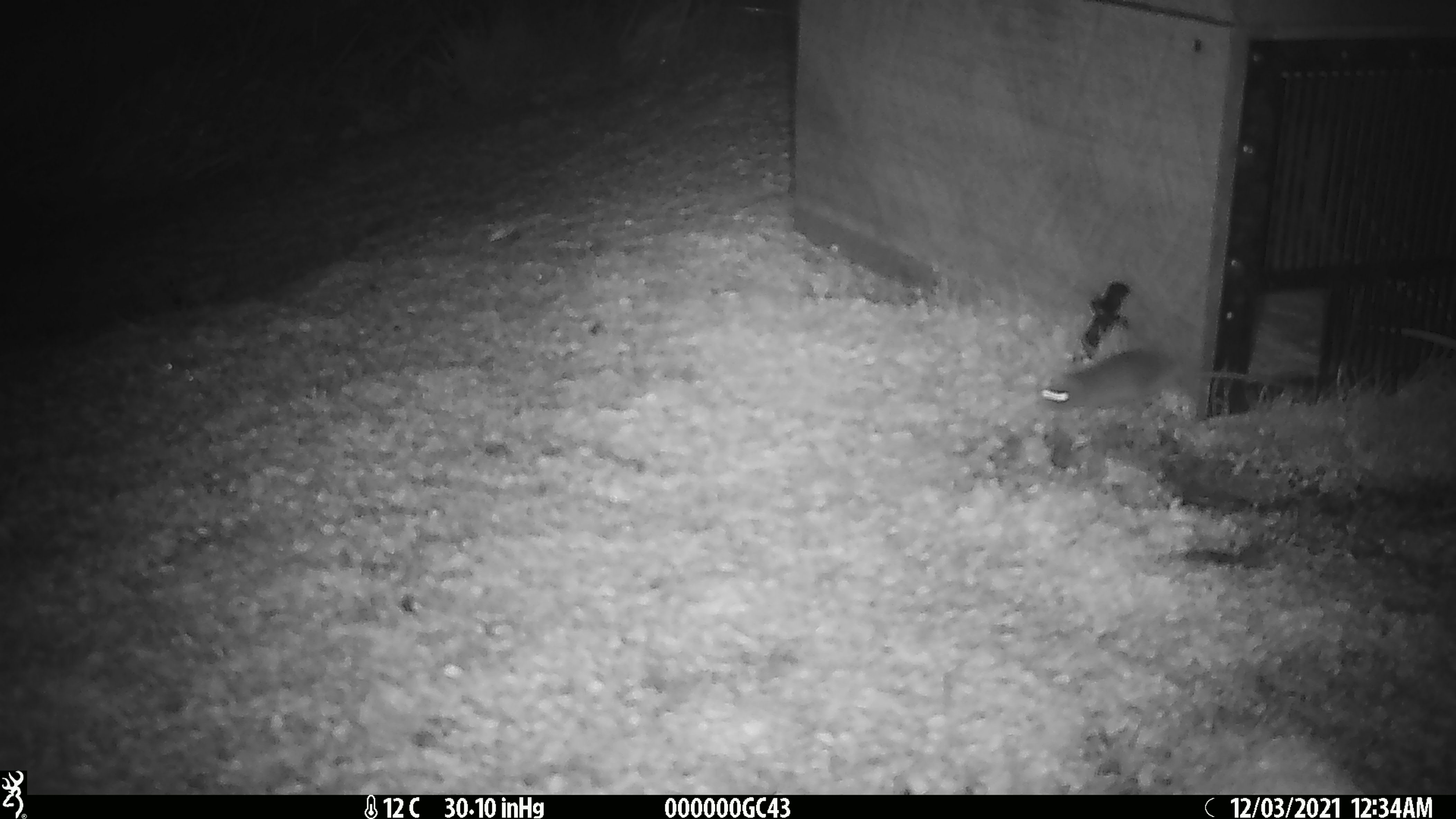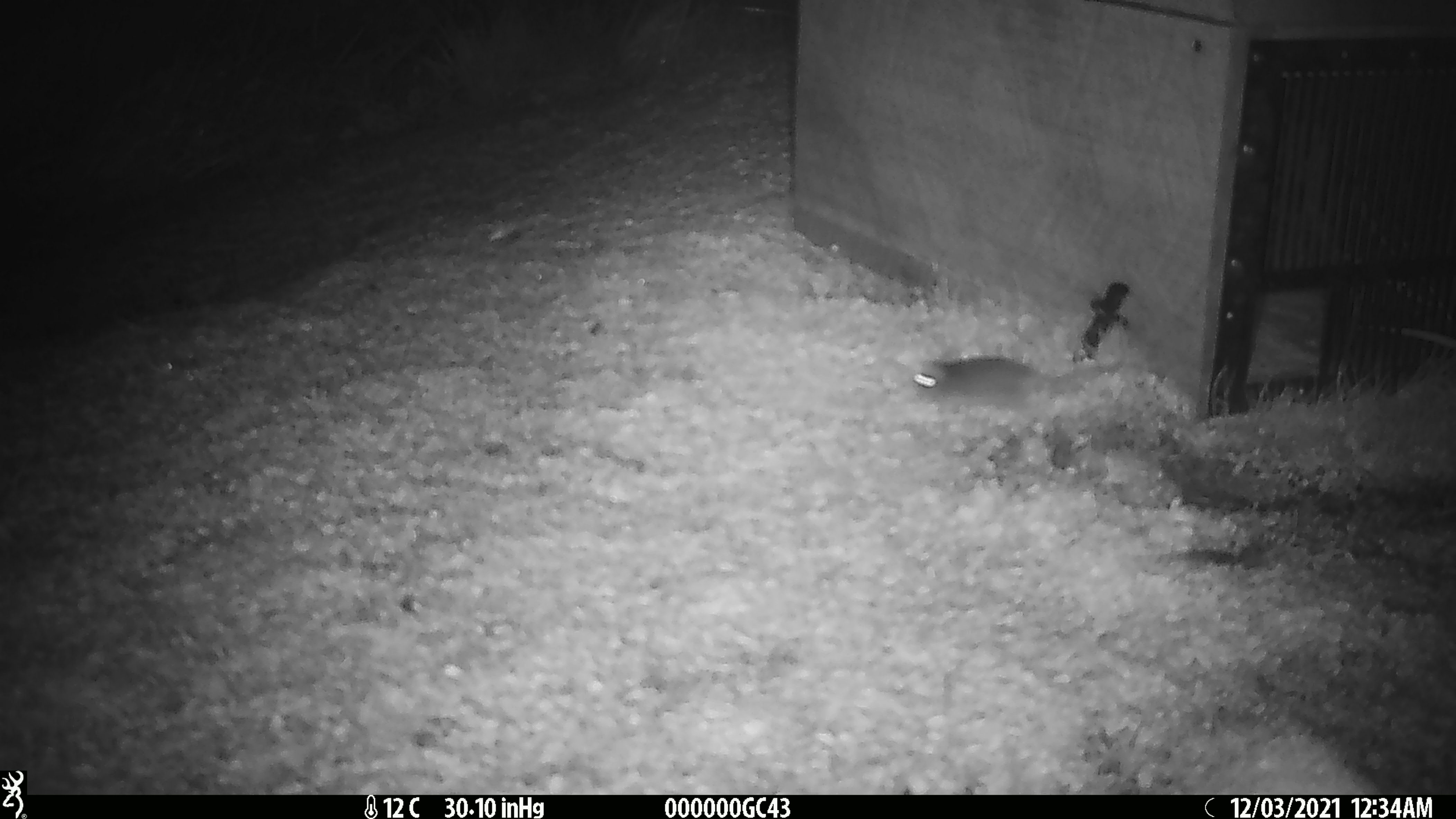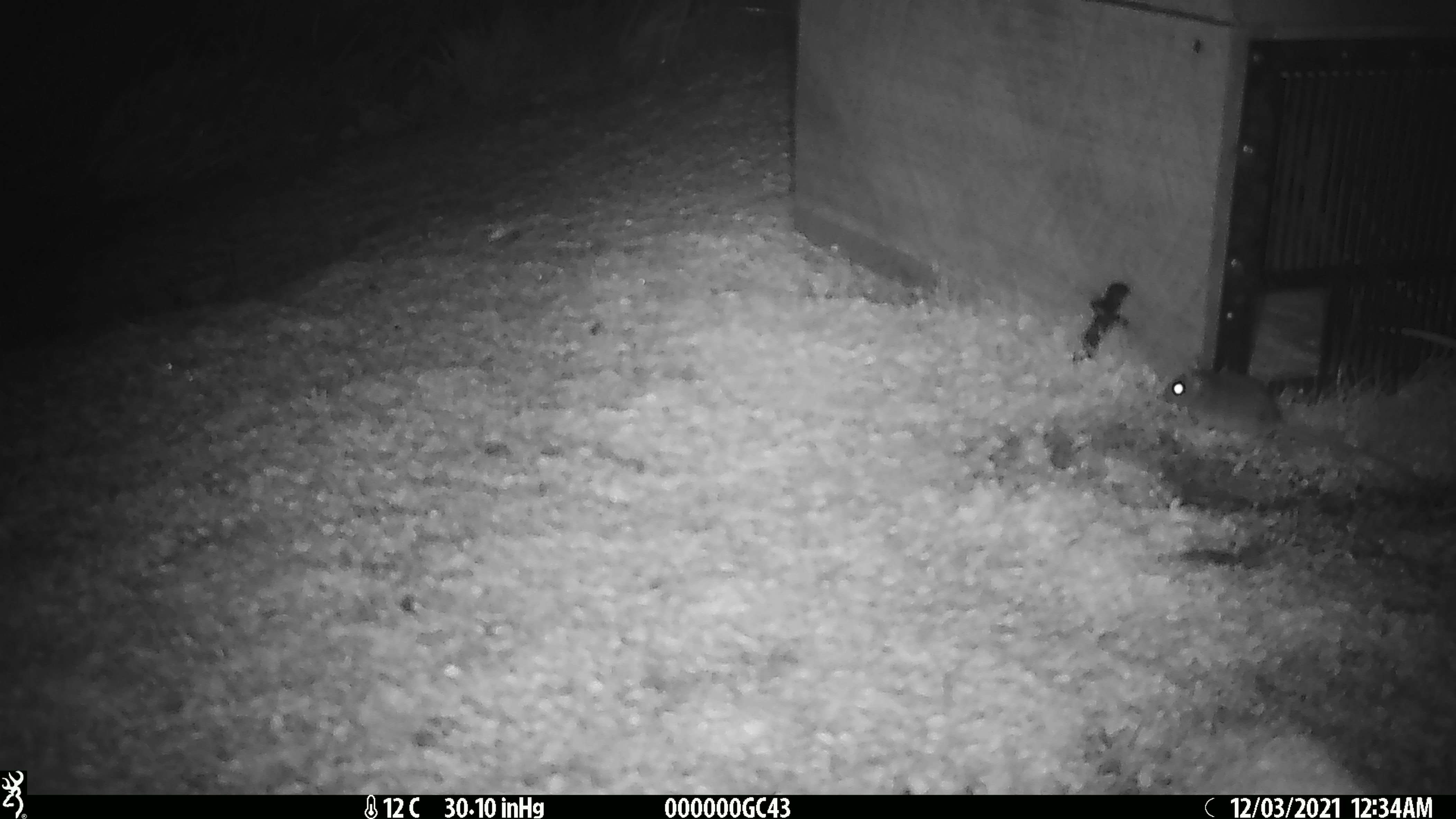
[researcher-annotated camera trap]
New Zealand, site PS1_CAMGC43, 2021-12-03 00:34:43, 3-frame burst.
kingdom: Animalia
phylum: Chordata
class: Mammalia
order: Rodentia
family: Muridae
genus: Mus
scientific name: Mus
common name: mouse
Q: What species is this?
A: Mouse (Mus).